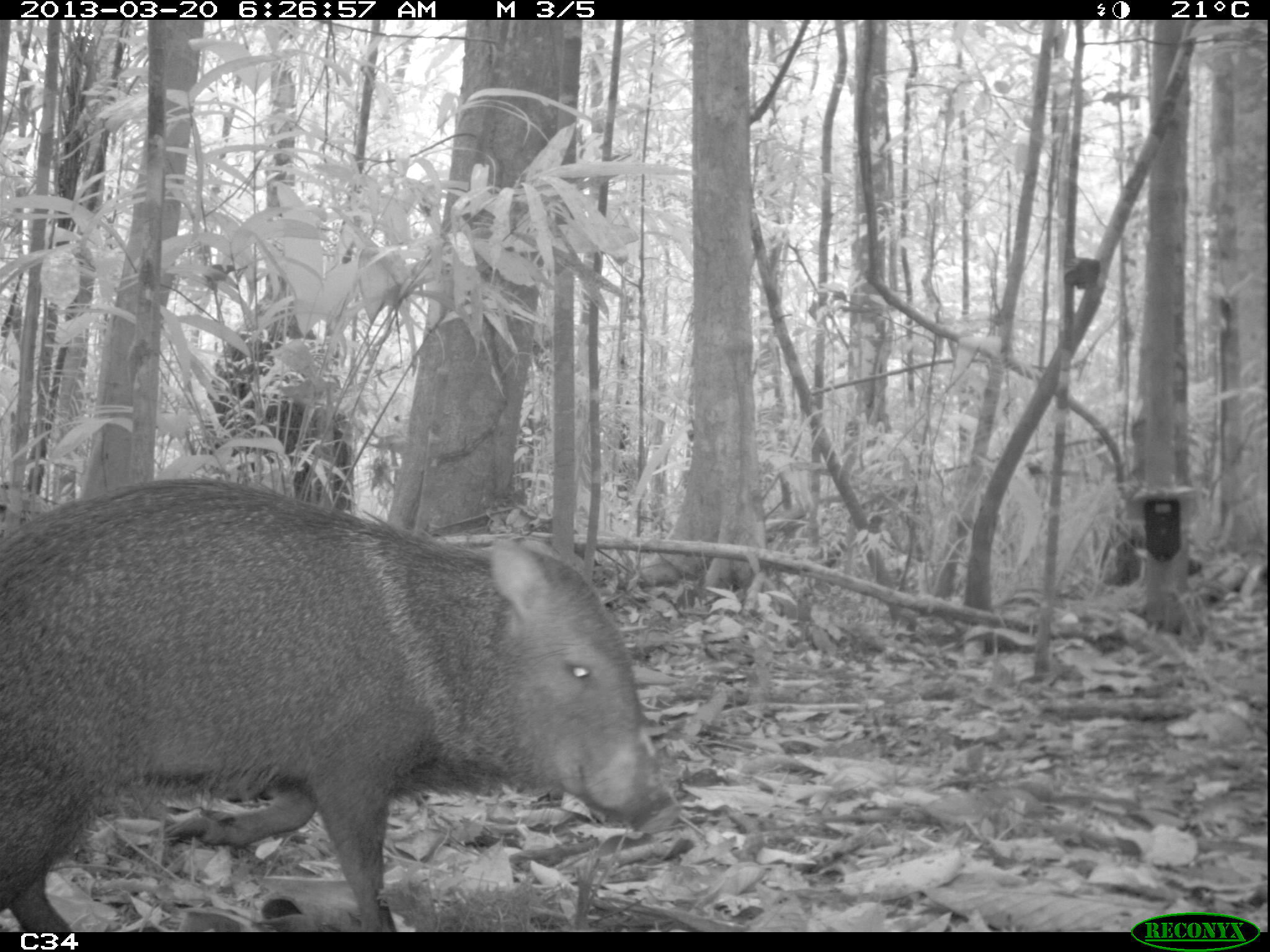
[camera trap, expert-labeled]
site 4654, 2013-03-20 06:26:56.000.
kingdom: Animalia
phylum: Chordata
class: Mammalia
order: Artiodactyla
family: Tayassuidae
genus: Pecari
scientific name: Pecari tajacu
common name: collared peccary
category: tayassu tajacu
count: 2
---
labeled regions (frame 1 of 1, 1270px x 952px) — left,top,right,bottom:
tayassu tajacu: 0,473,672,931